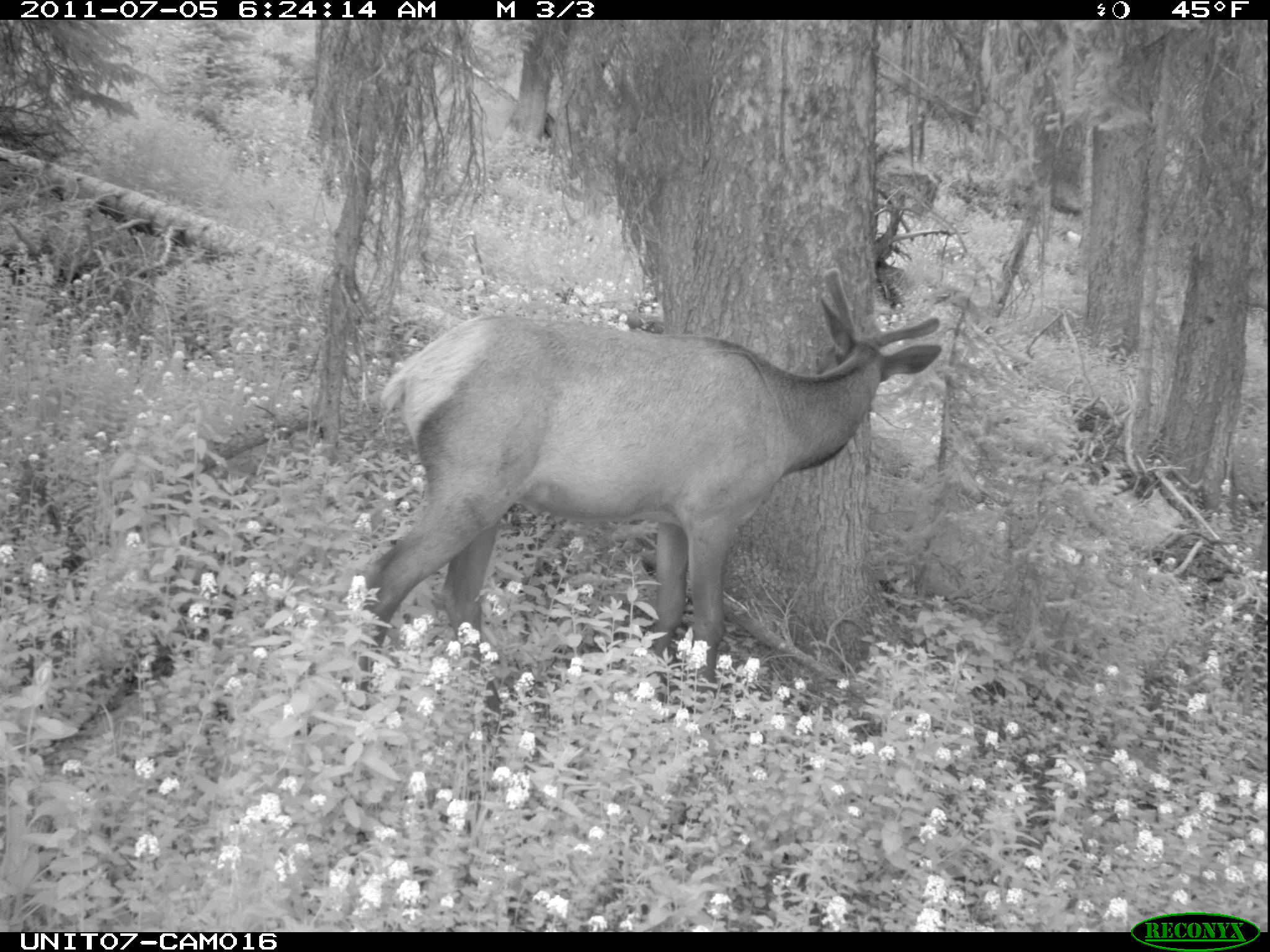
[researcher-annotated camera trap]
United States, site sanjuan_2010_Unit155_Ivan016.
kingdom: Animalia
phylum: Chordata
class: Mammalia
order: Artiodactyla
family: Cervidae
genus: Cervus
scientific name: Cervus elaphus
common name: red deer